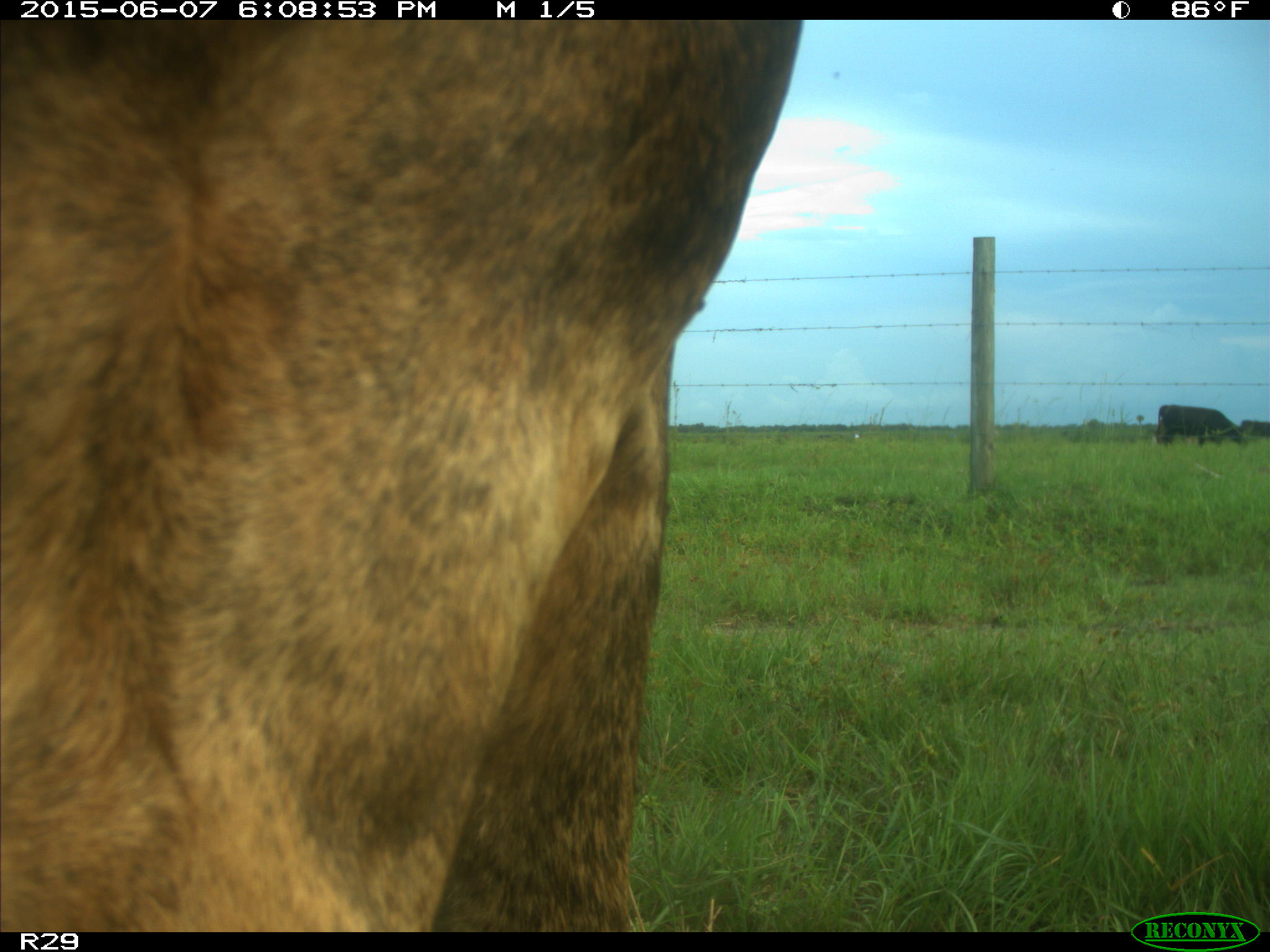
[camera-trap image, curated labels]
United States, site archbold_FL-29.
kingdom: Animalia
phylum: Chordata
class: Mammalia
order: Artiodactyla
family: Bovidae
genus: Bos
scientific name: Bos taurus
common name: domestic cow